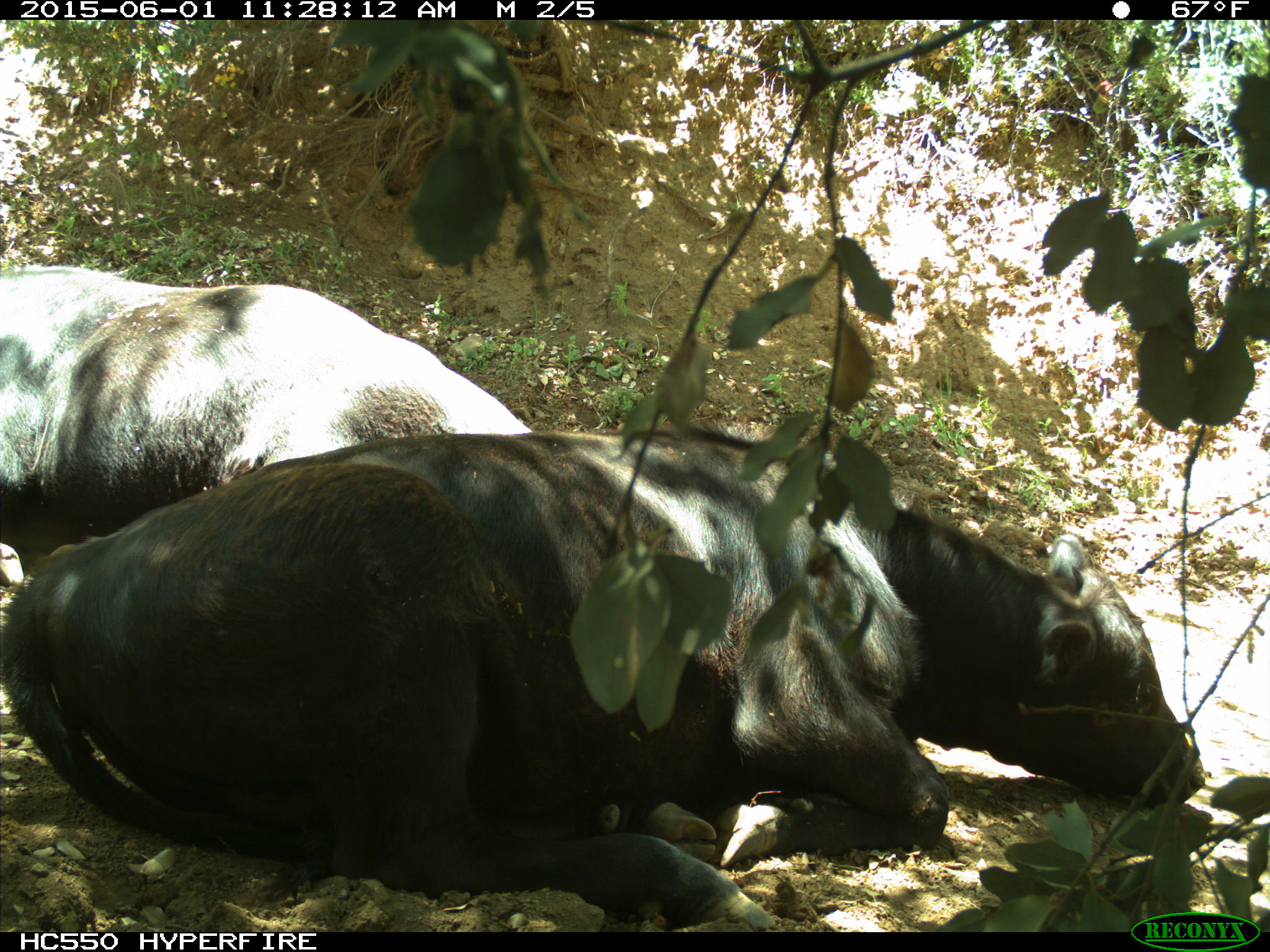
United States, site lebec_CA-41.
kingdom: Animalia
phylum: Chordata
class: Mammalia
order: Artiodactyla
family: Bovidae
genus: Bos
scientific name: Bos taurus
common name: domestic cow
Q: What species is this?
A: Bos taurus (domestic cow).